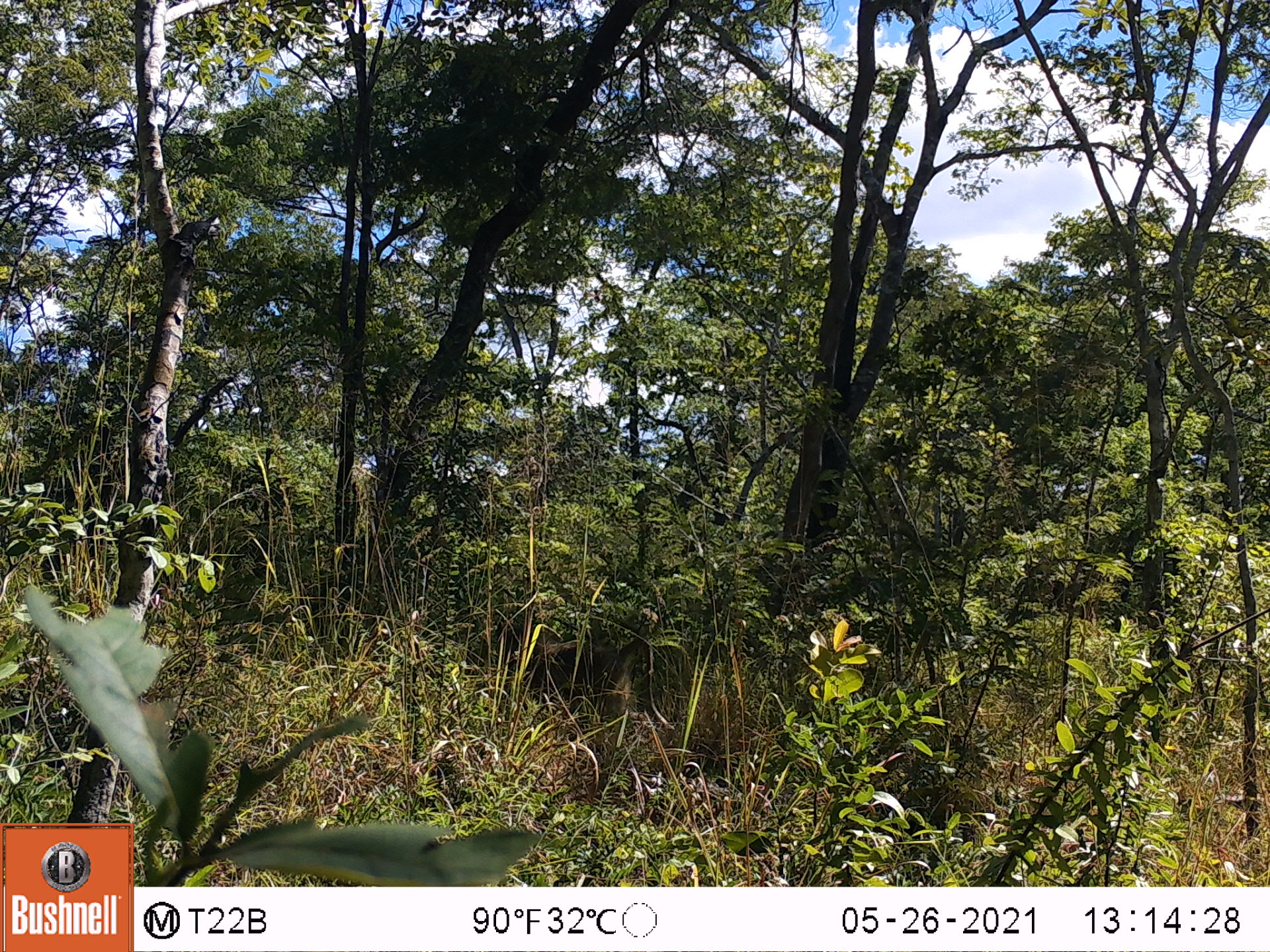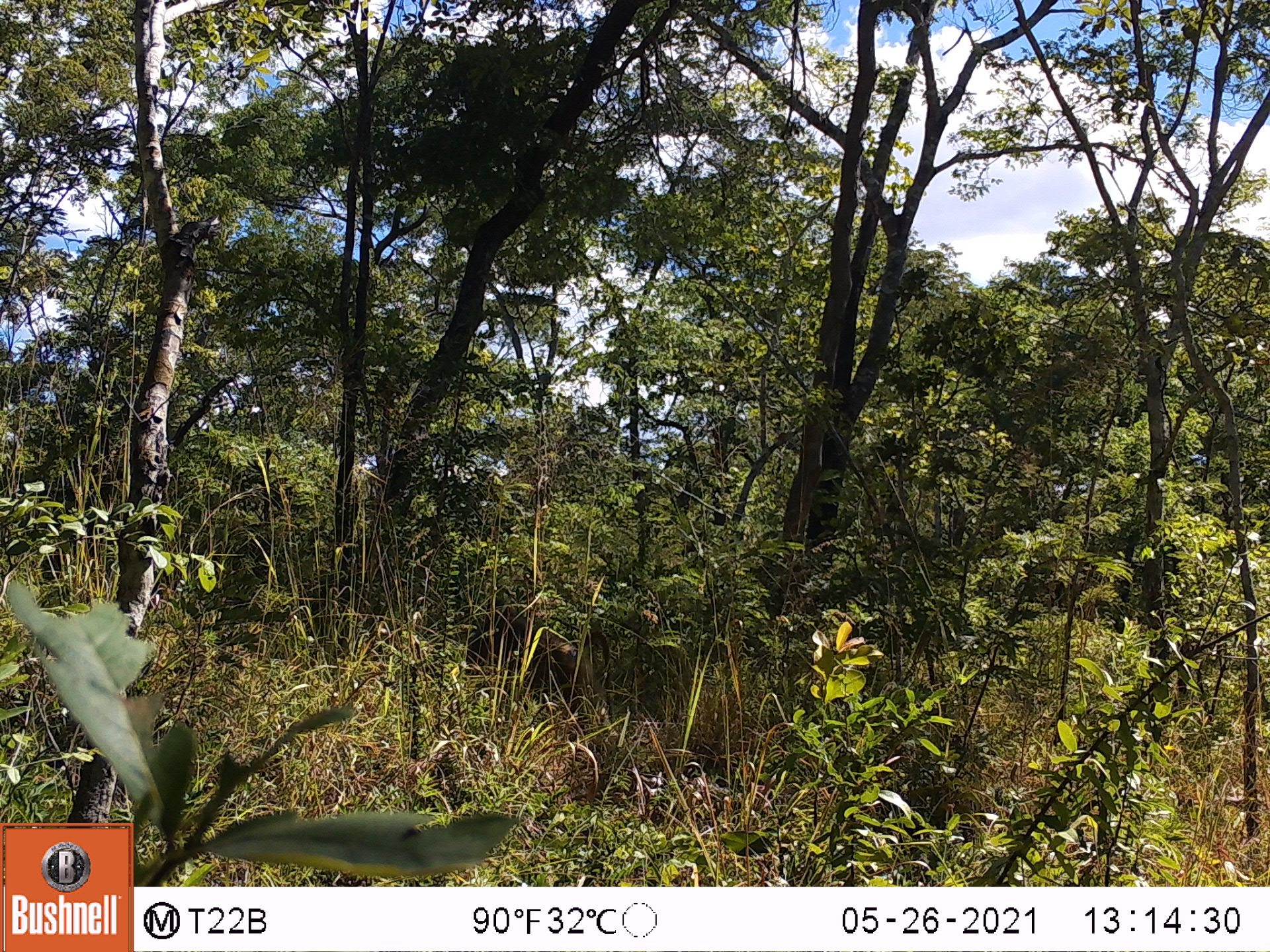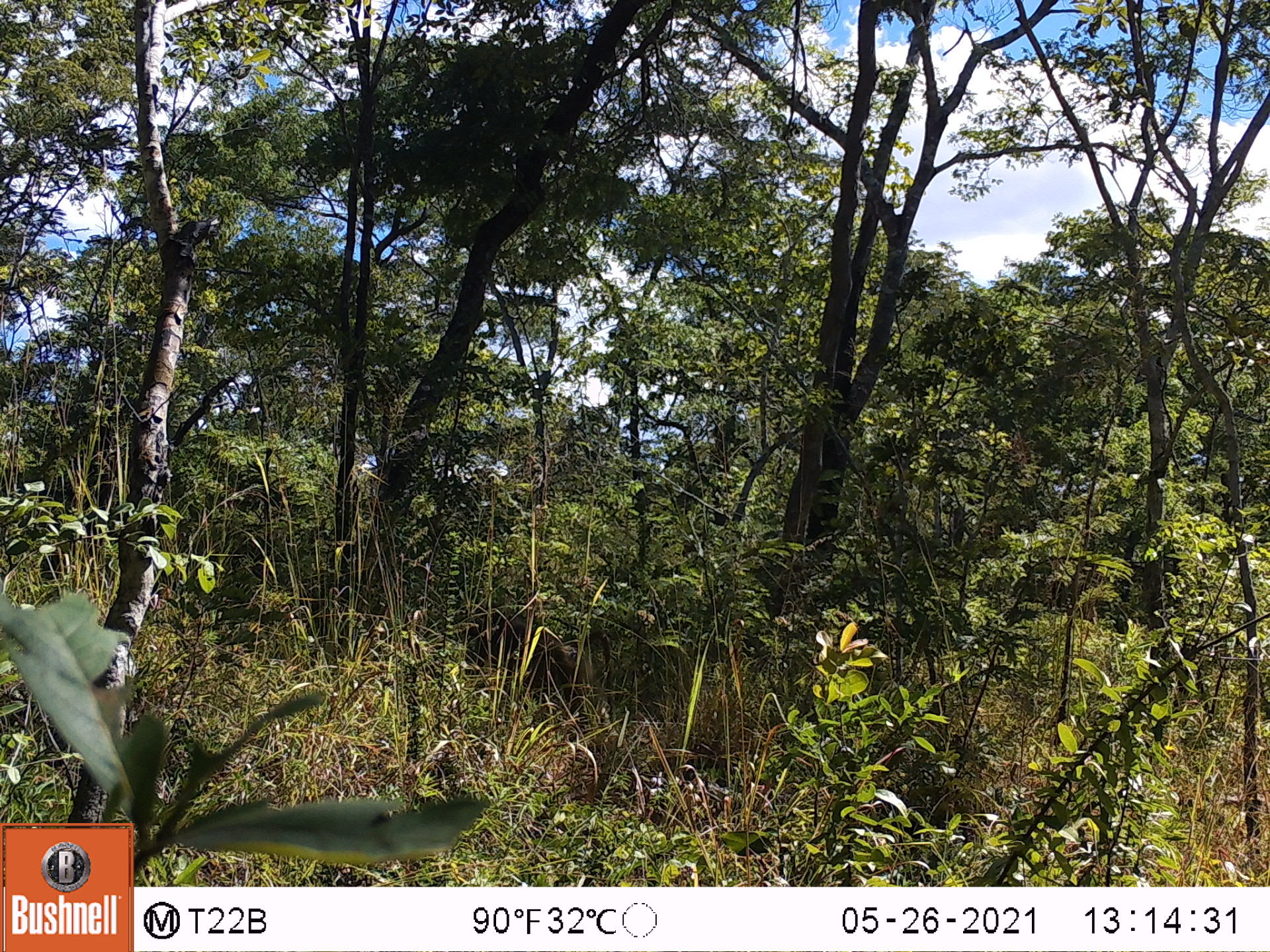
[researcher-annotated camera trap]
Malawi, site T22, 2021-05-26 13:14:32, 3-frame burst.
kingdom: Animalia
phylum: Chordata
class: Mammalia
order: Primates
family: Cercopithecidae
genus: Papio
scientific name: Papio cynocephalus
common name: yellow baboon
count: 1